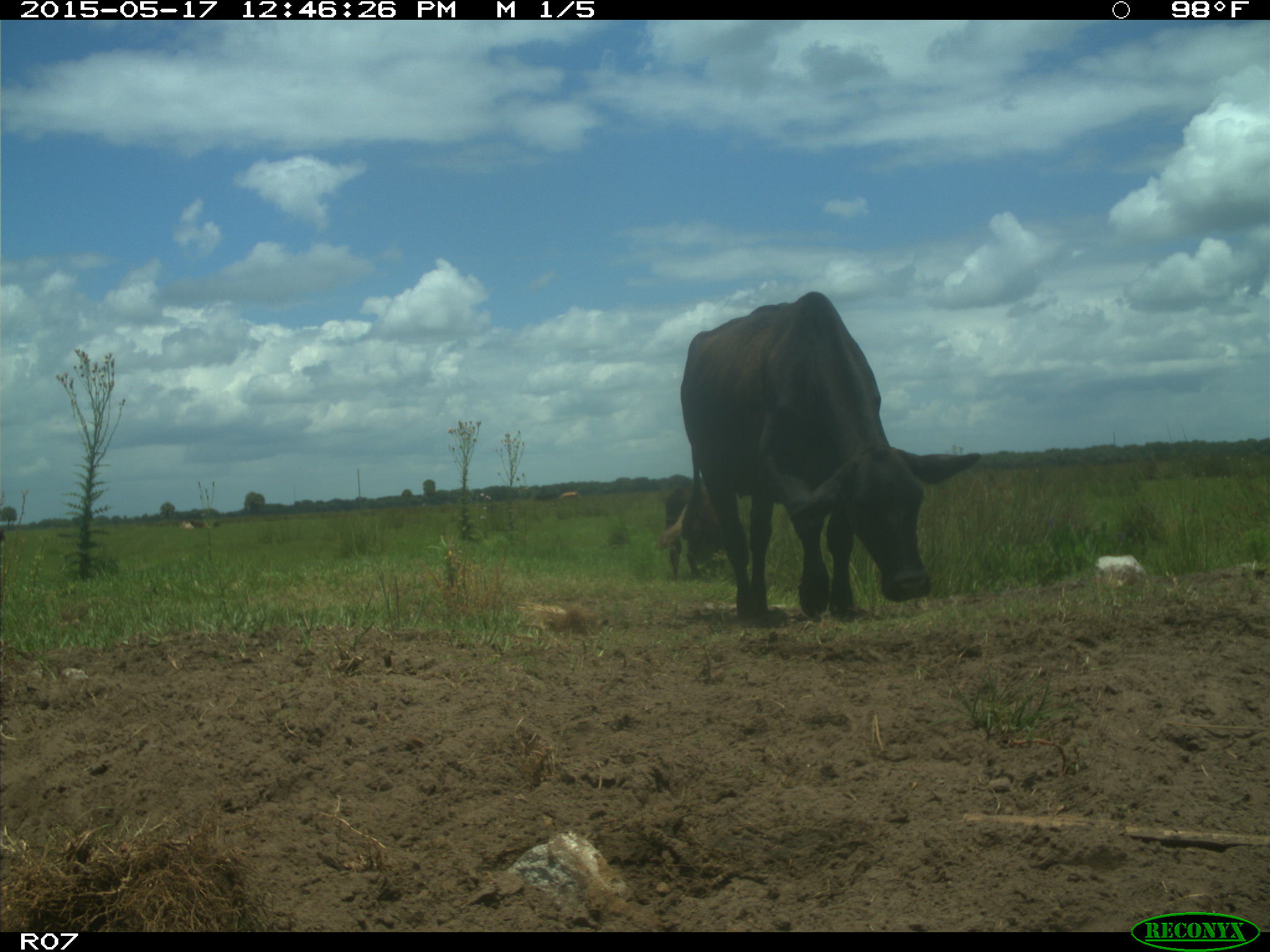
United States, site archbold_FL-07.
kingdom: Animalia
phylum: Chordata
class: Mammalia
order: Artiodactyla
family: Bovidae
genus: Bos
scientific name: Bos taurus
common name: domestic cow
Bos taurus (domestic cow).